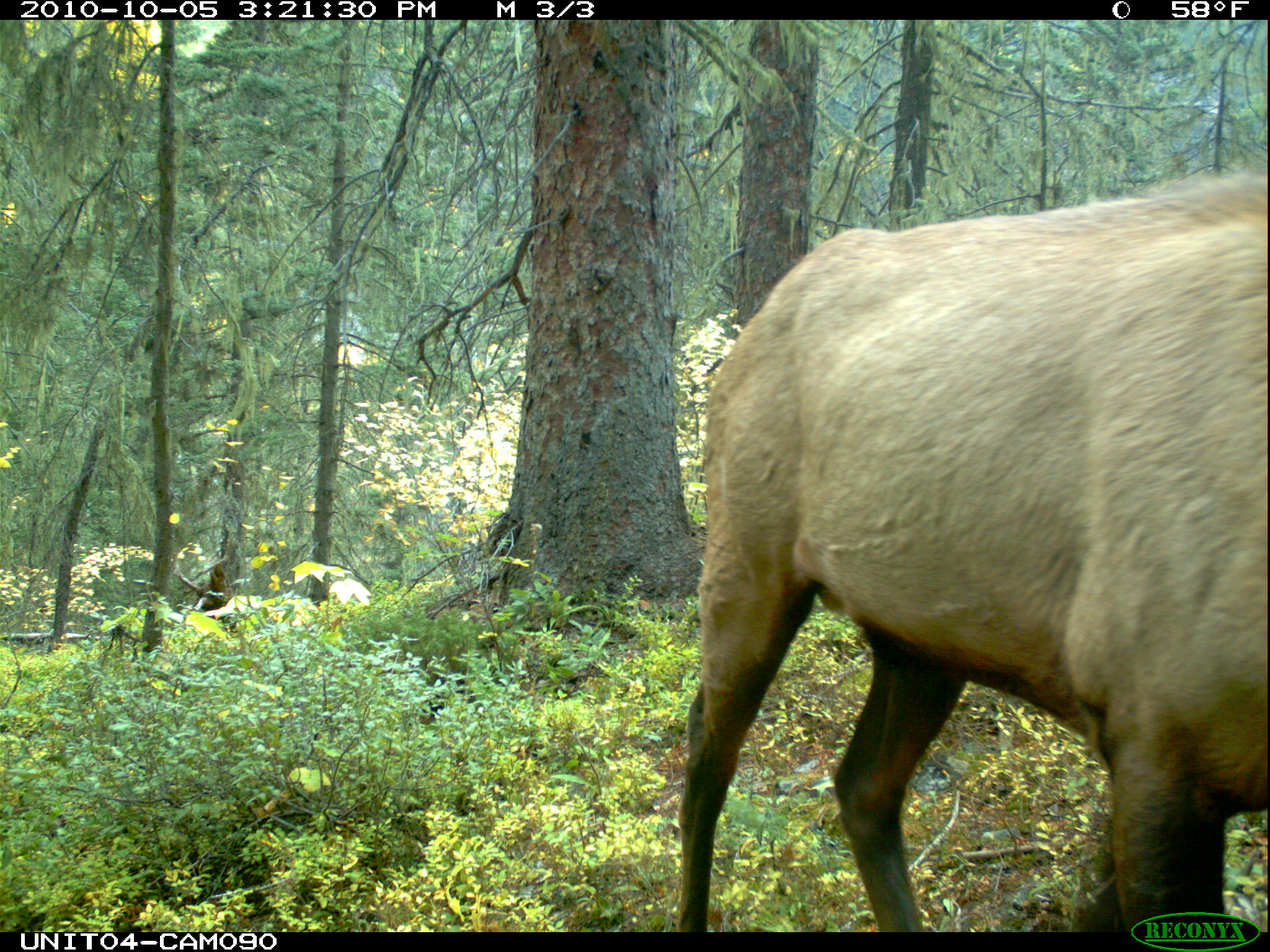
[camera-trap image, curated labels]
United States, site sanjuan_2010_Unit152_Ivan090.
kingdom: Animalia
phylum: Chordata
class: Mammalia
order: Artiodactyla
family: Cervidae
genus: Cervus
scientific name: Cervus elaphus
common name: red deer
Cervus elaphus (red deer).